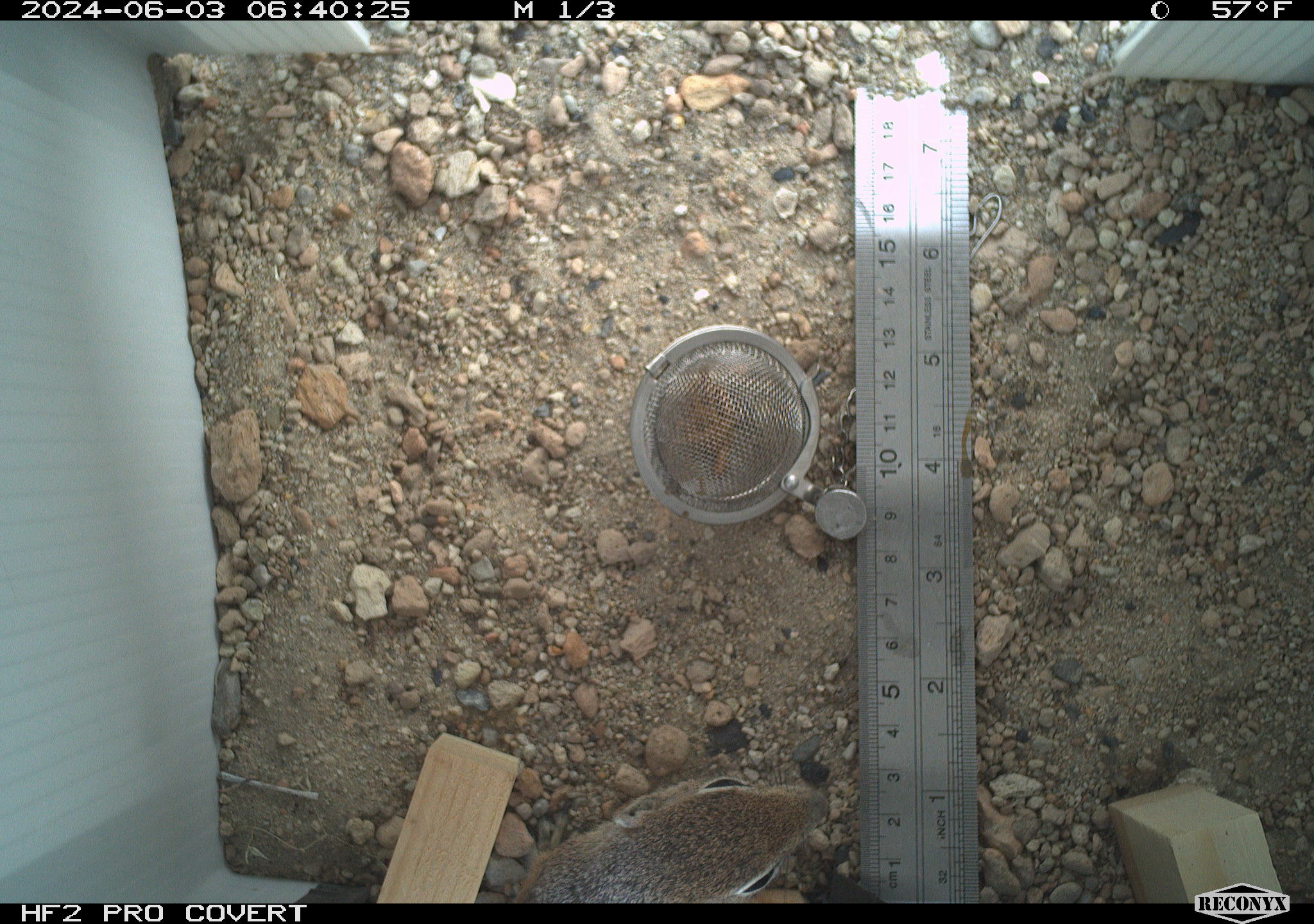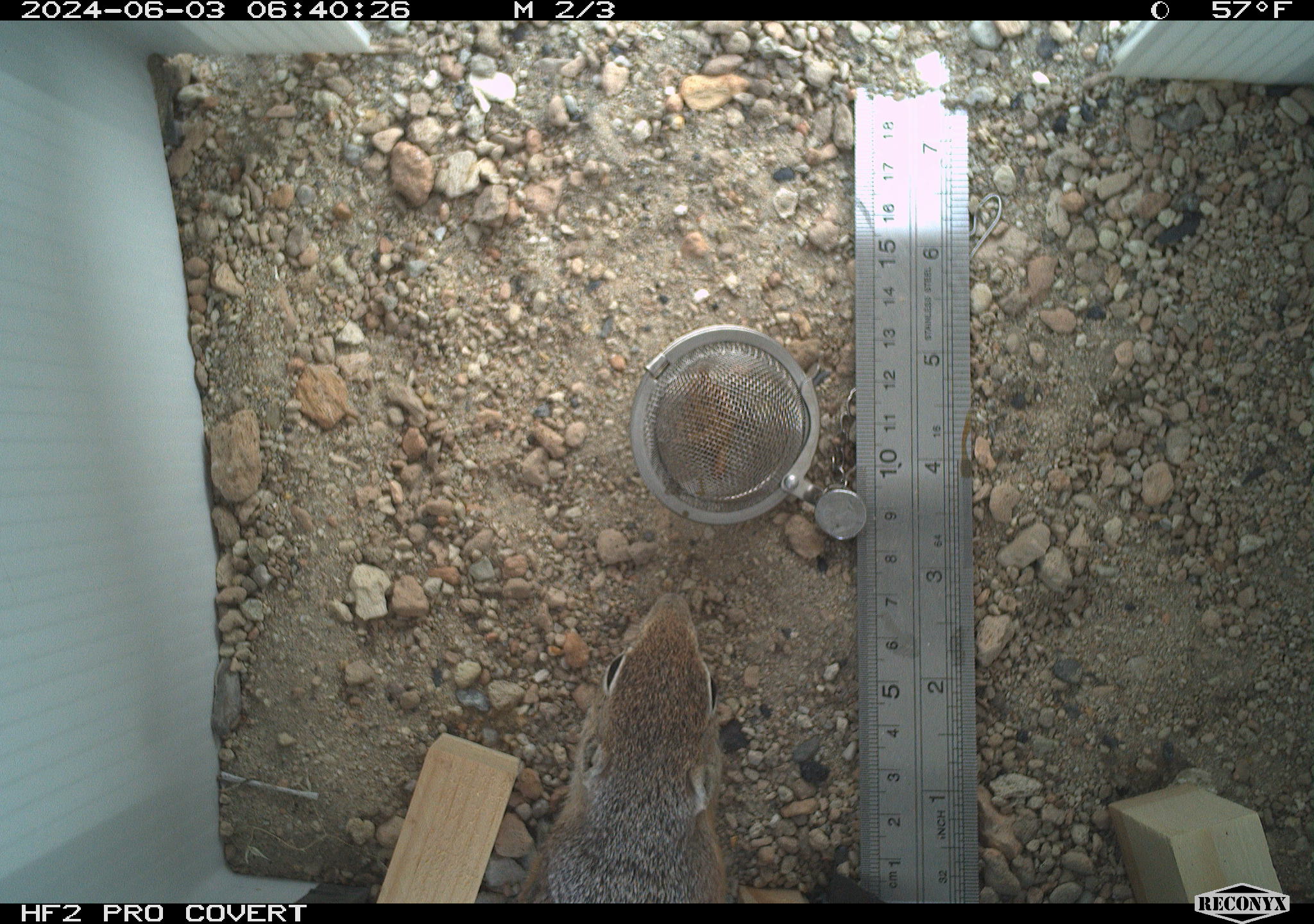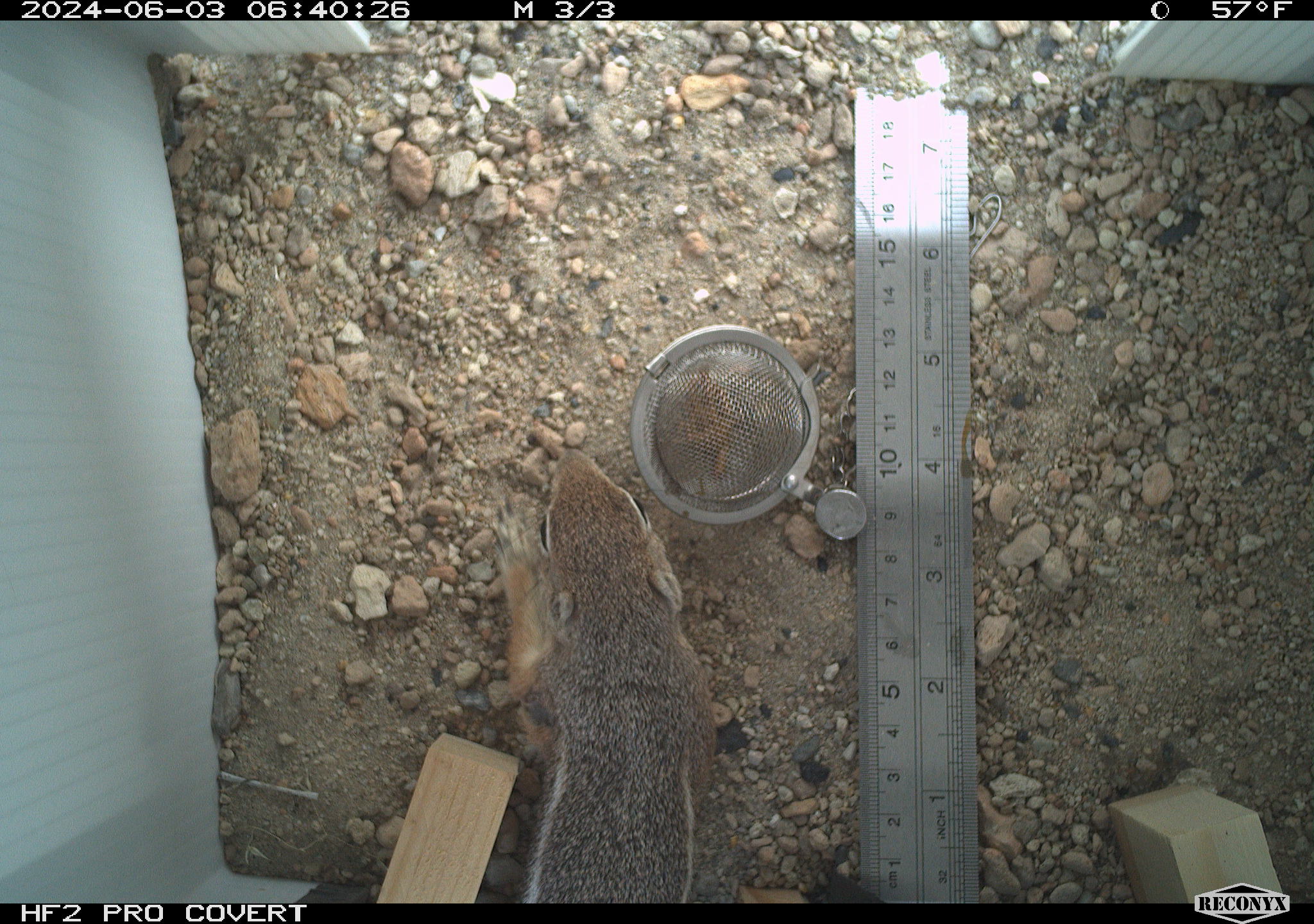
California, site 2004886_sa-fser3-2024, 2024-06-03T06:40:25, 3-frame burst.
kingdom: Animalia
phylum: Chordata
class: Mammalia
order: Rodentia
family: Sciuridae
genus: Ammospermophilus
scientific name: Ammospermophilus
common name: antelope ground squirrels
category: ammospermophilus species